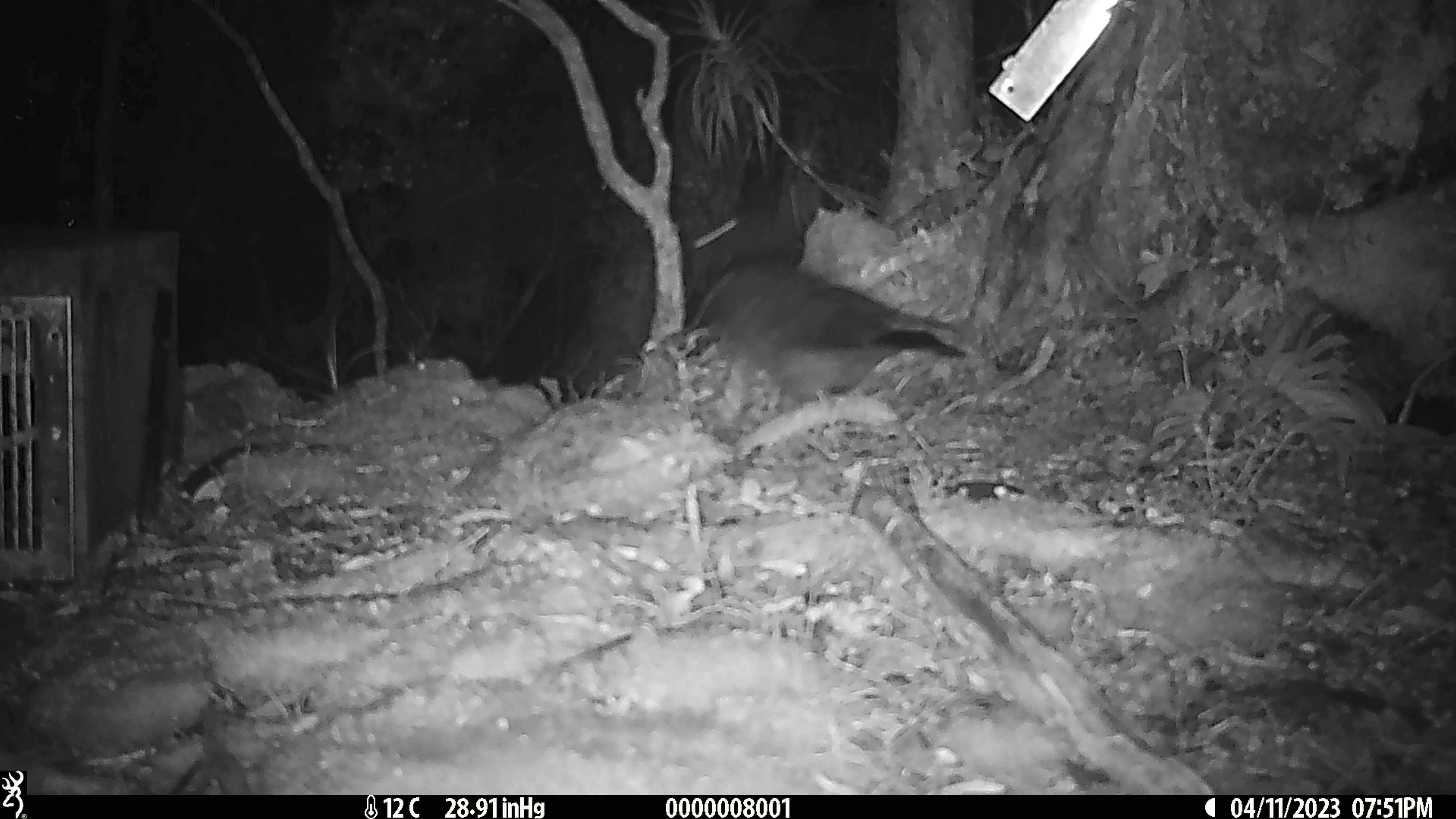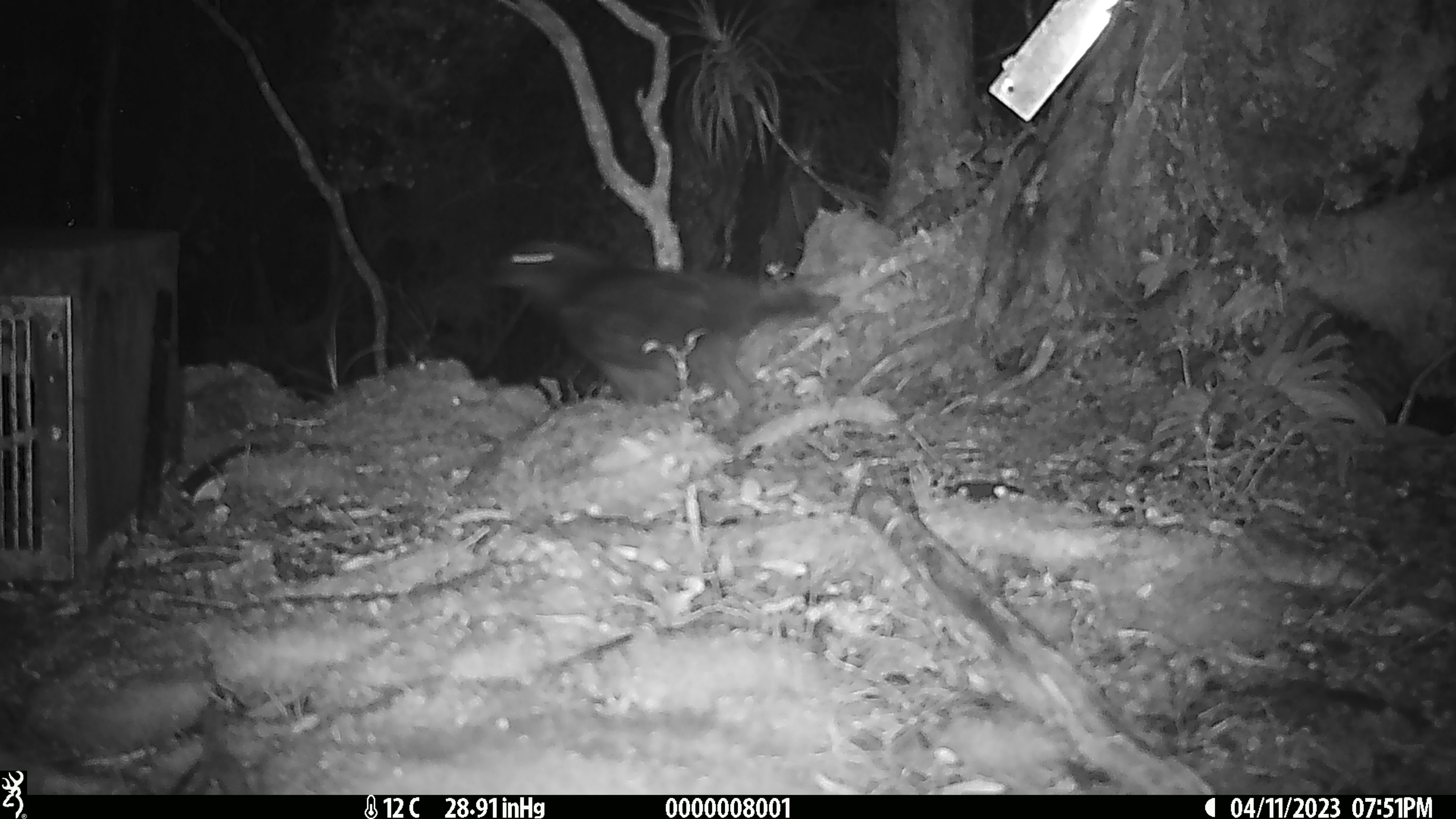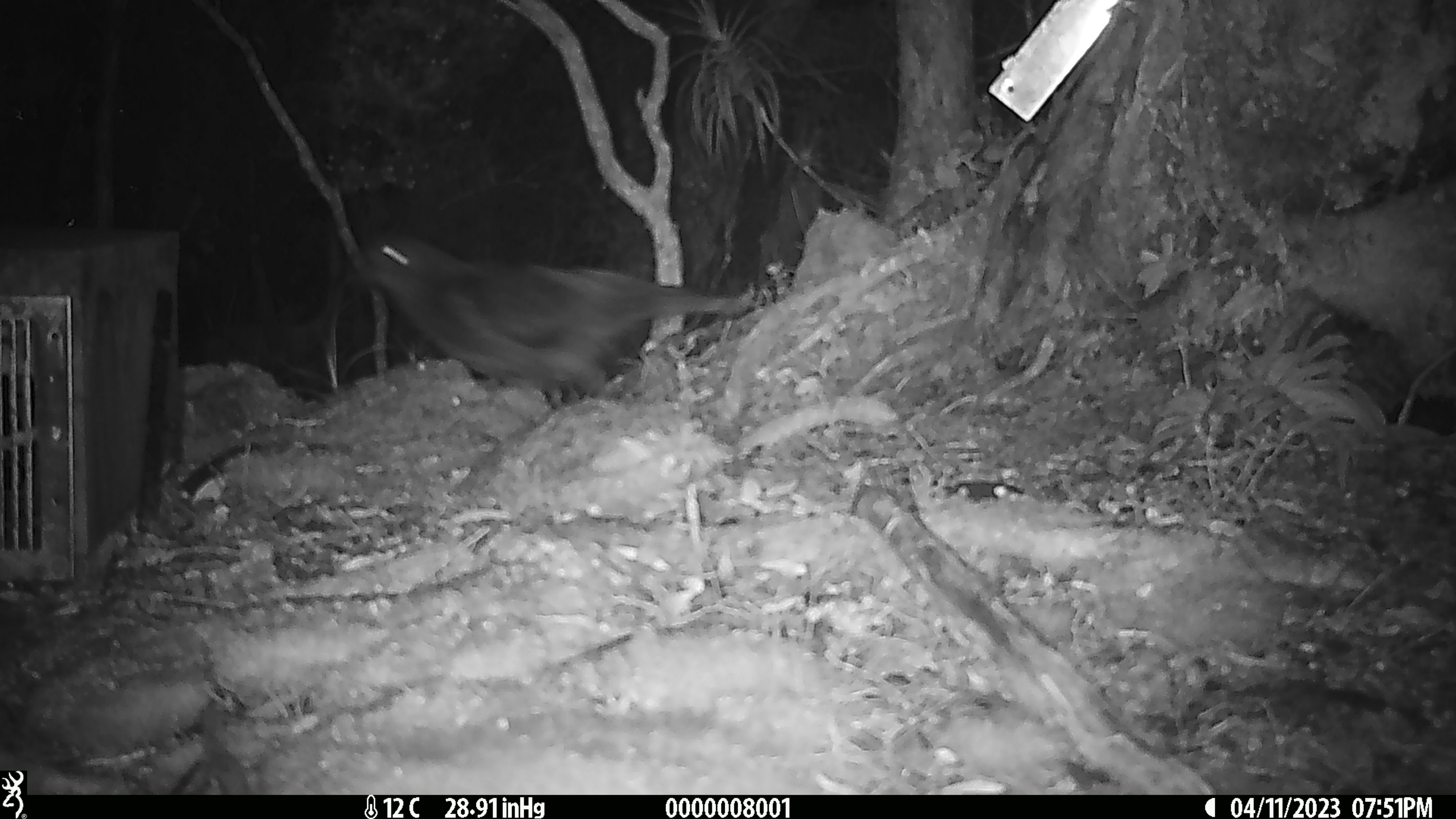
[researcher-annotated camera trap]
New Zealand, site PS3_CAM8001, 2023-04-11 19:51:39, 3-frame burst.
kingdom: Animalia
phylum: Chordata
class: Aves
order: Psittaciformes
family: Strigopidae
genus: Nestor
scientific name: Nestor notabilis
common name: kea